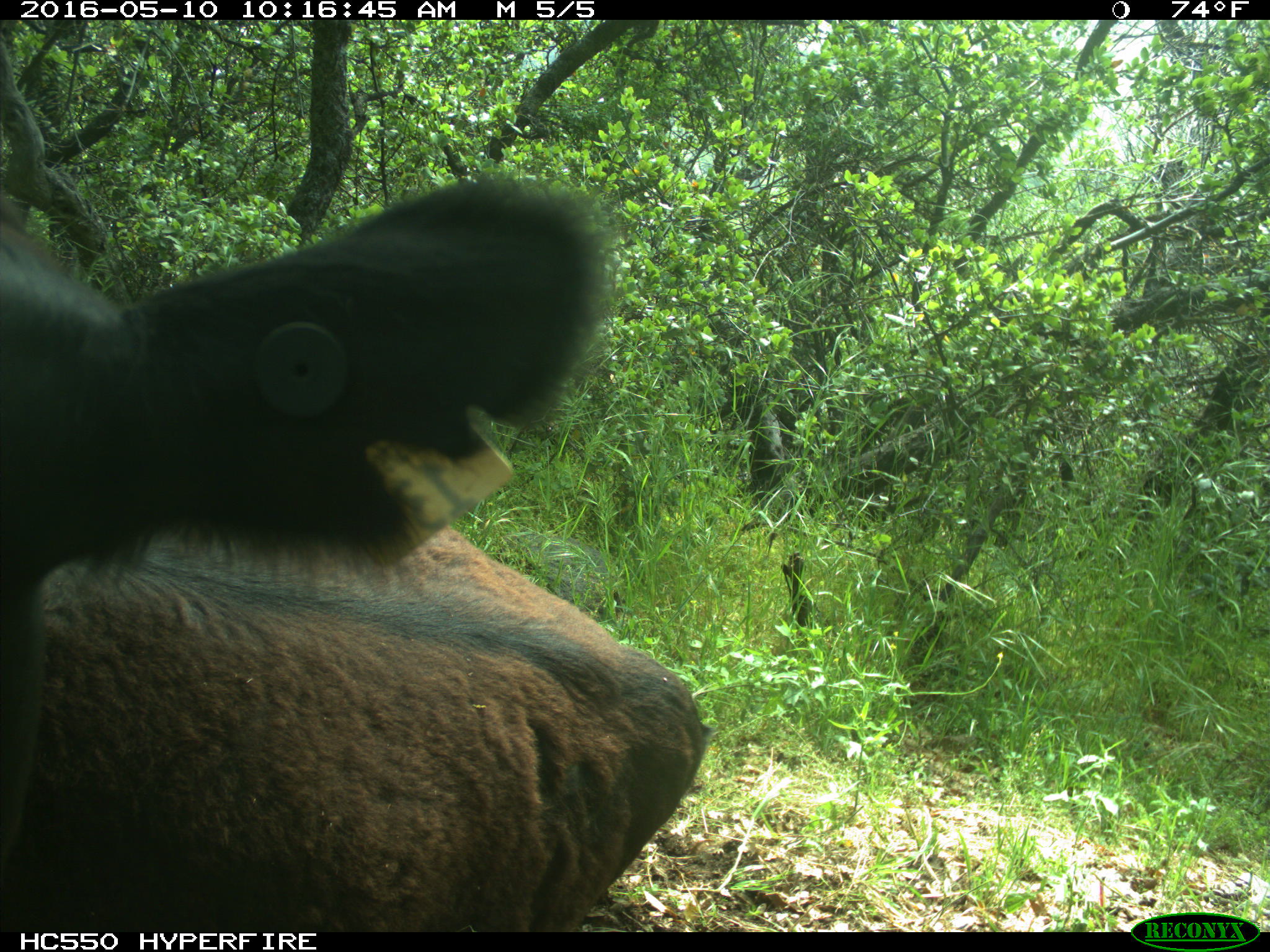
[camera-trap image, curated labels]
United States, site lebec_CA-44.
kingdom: Animalia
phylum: Chordata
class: Mammalia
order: Artiodactyla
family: Bovidae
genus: Bos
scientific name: Bos taurus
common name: domestic cow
Bos taurus (domestic cow).